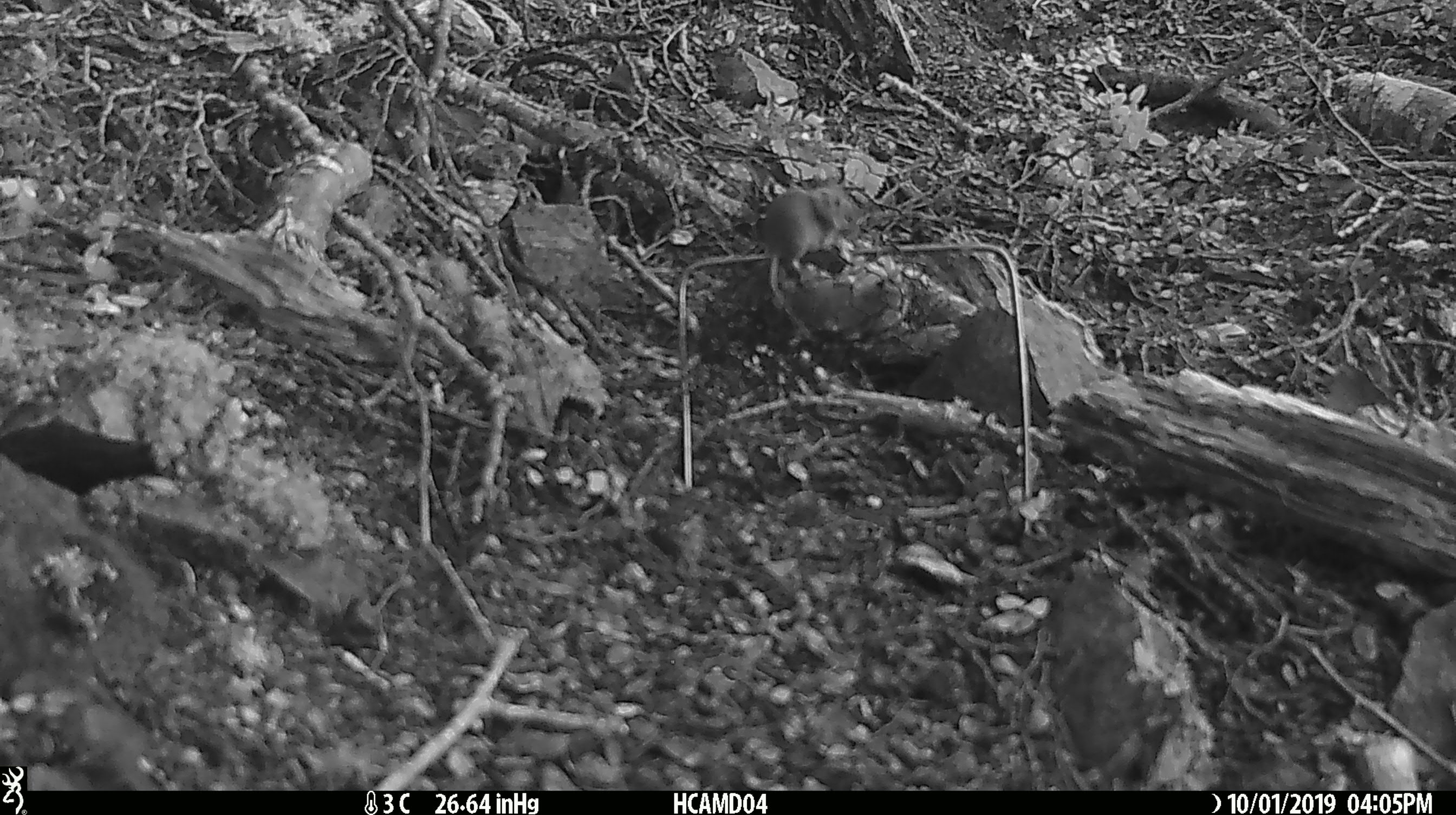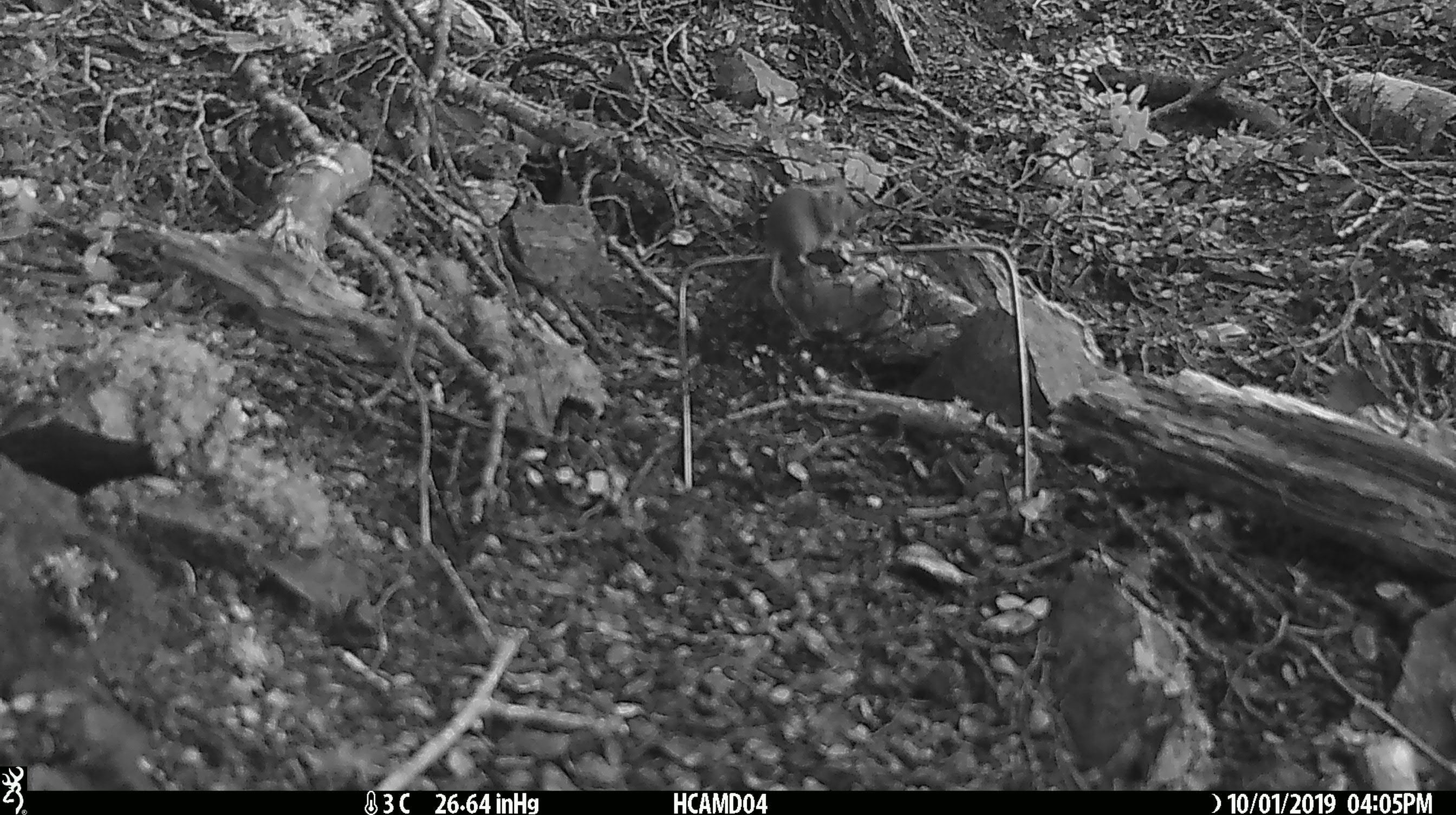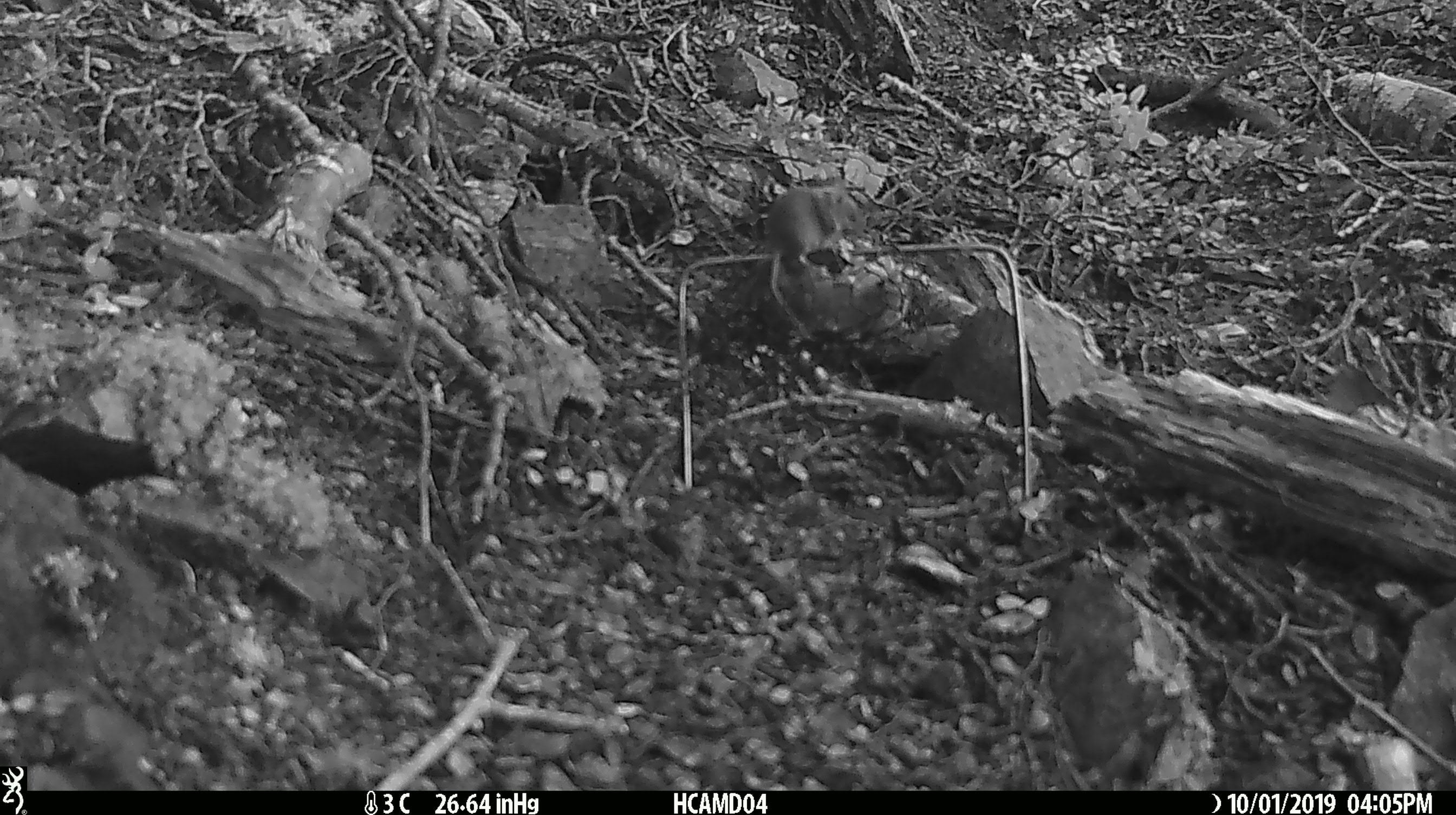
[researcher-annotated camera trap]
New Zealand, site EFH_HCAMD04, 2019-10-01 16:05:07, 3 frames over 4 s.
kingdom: Animalia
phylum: Chordata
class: Mammalia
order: Rodentia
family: Muridae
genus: Mus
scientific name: Mus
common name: mouse